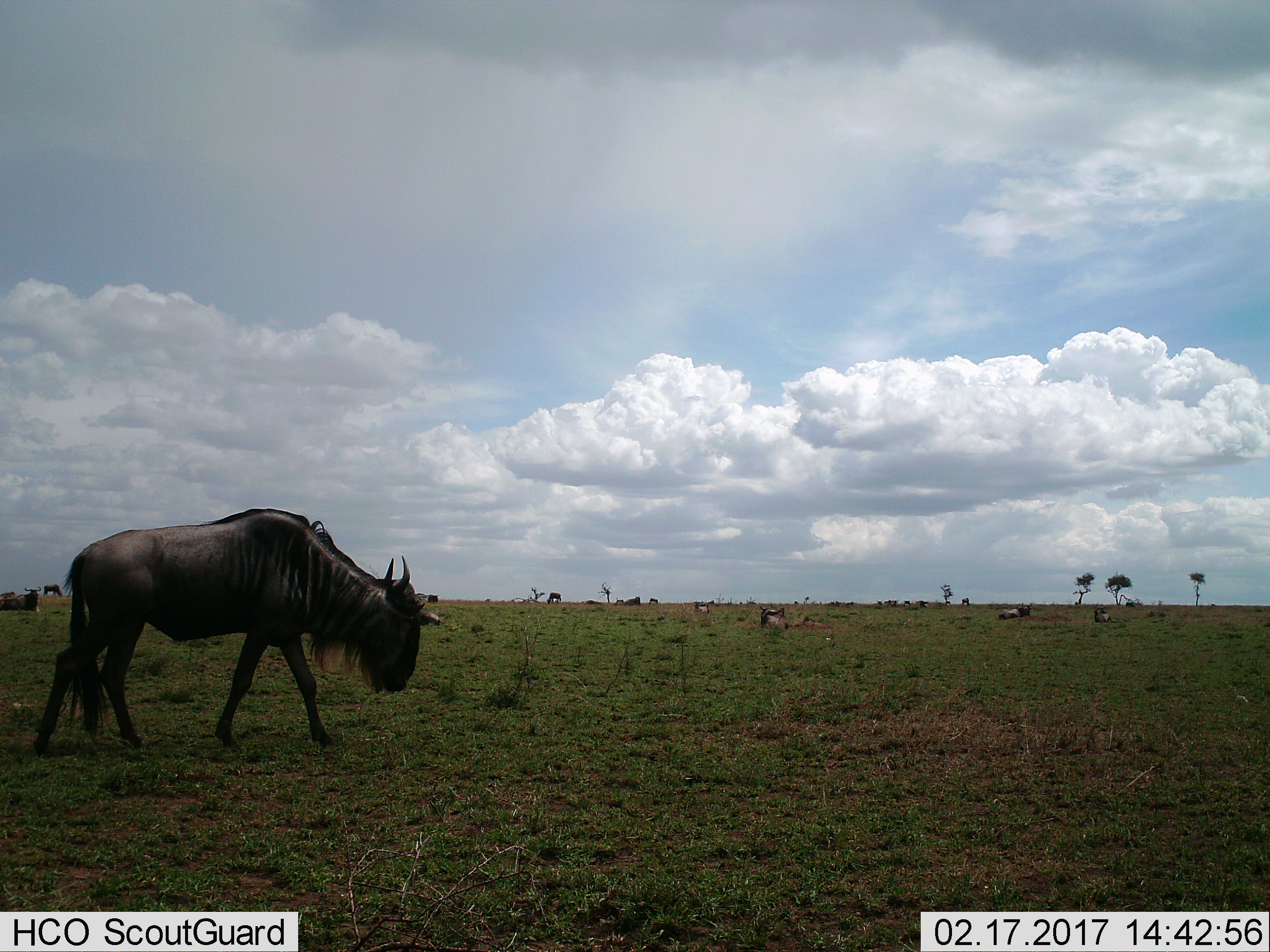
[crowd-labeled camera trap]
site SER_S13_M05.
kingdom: Animalia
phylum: Chordata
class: Mammalia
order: Artiodactyla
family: Bovidae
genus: Connochaetes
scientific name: Connochaetes taurinus taurinus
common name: blue wildebeest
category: wildebeestblue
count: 10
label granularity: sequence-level